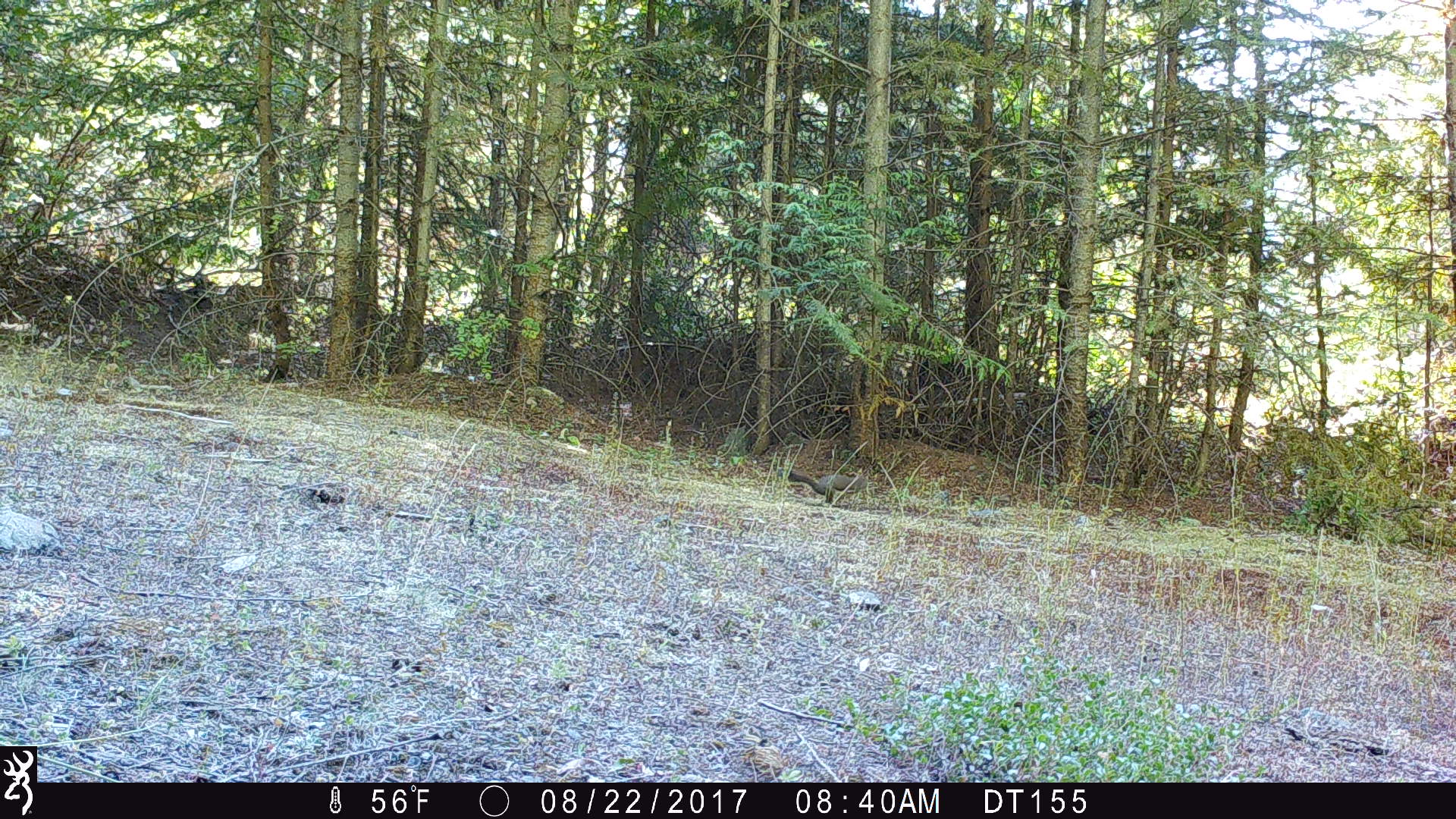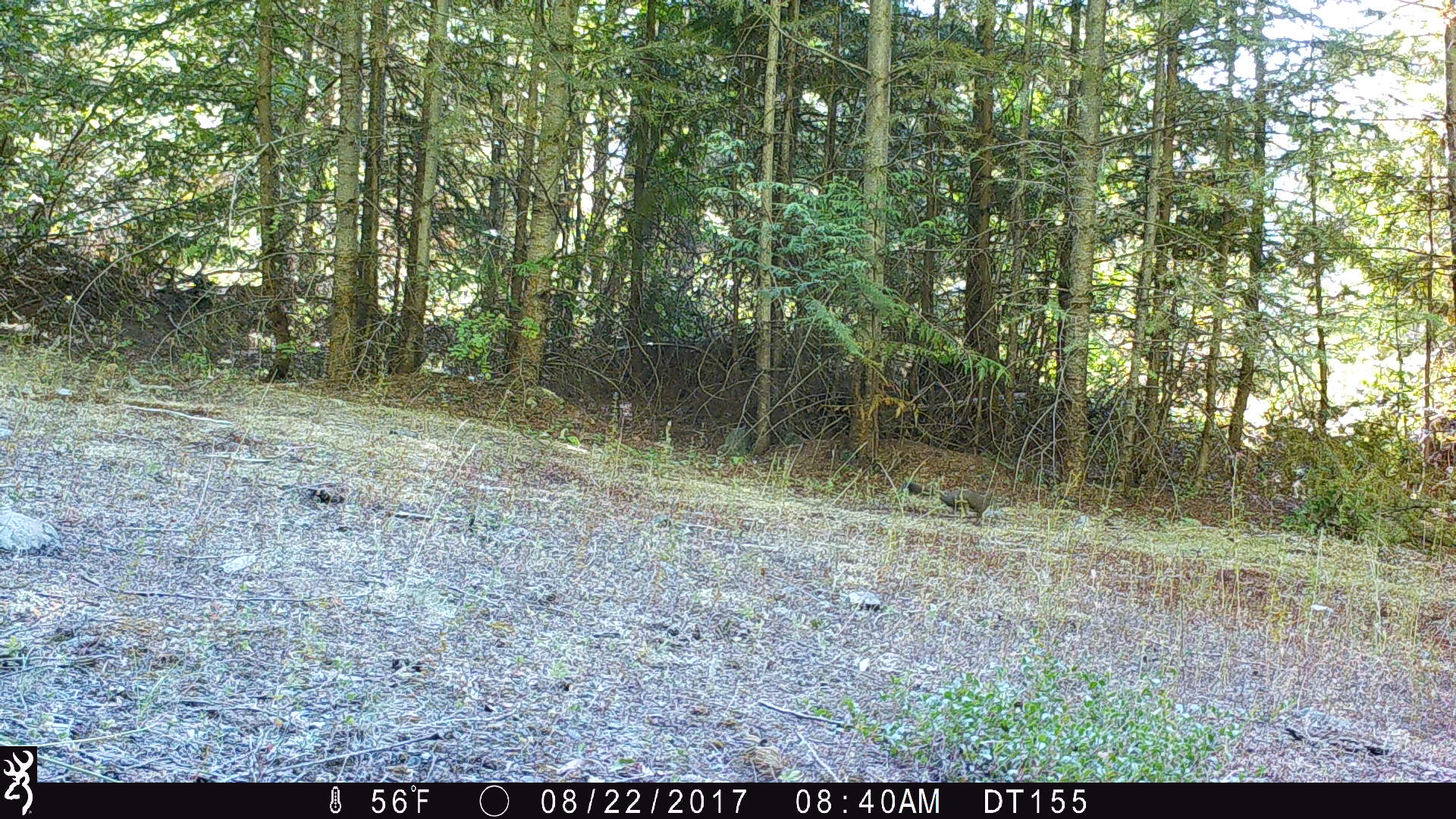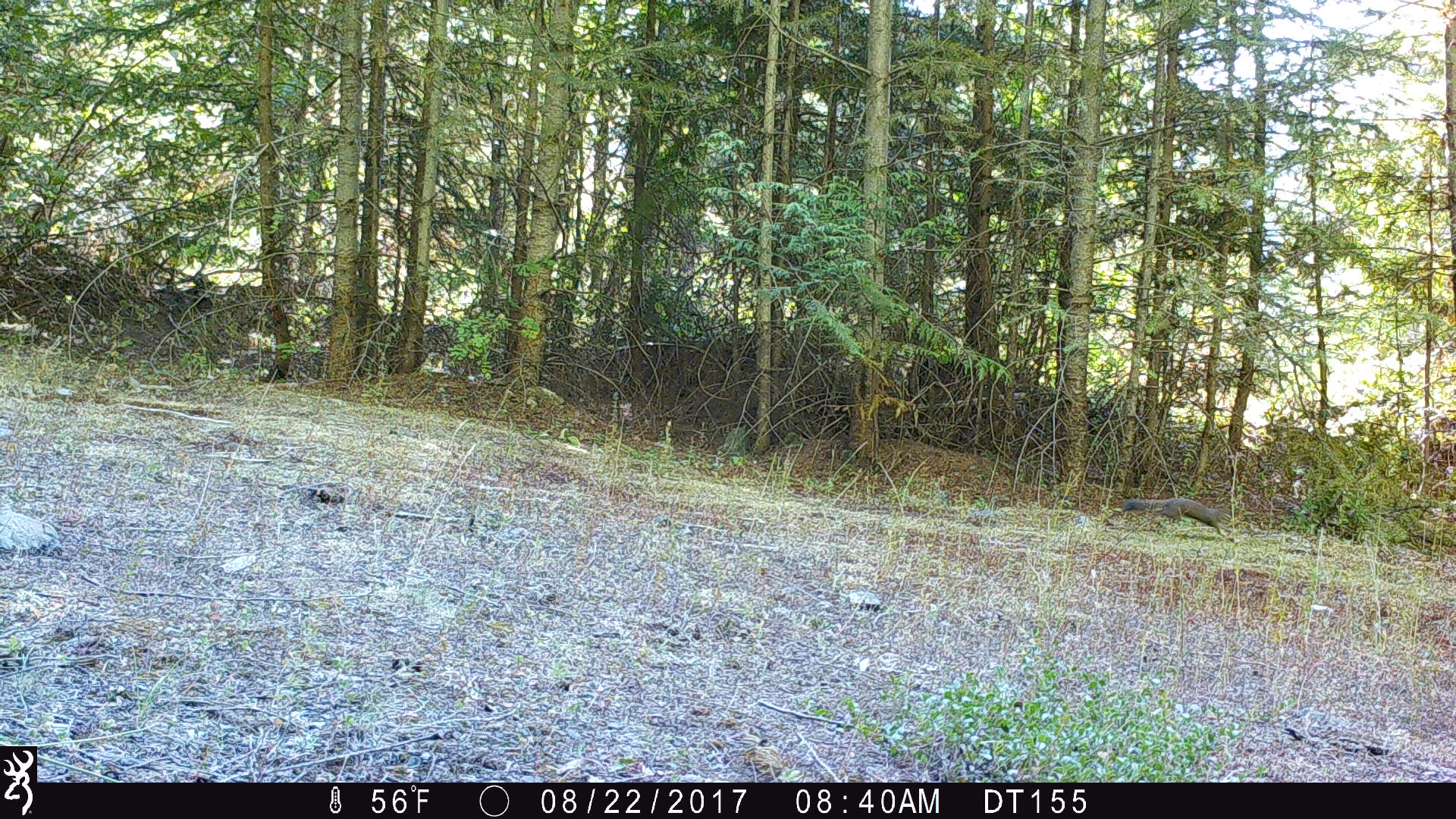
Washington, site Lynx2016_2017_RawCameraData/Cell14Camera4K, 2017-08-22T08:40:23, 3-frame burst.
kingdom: Animalia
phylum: Chordata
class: Mammalia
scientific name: Mammalia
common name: small mammal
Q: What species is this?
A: Small mammal (Mammalia).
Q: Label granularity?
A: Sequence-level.